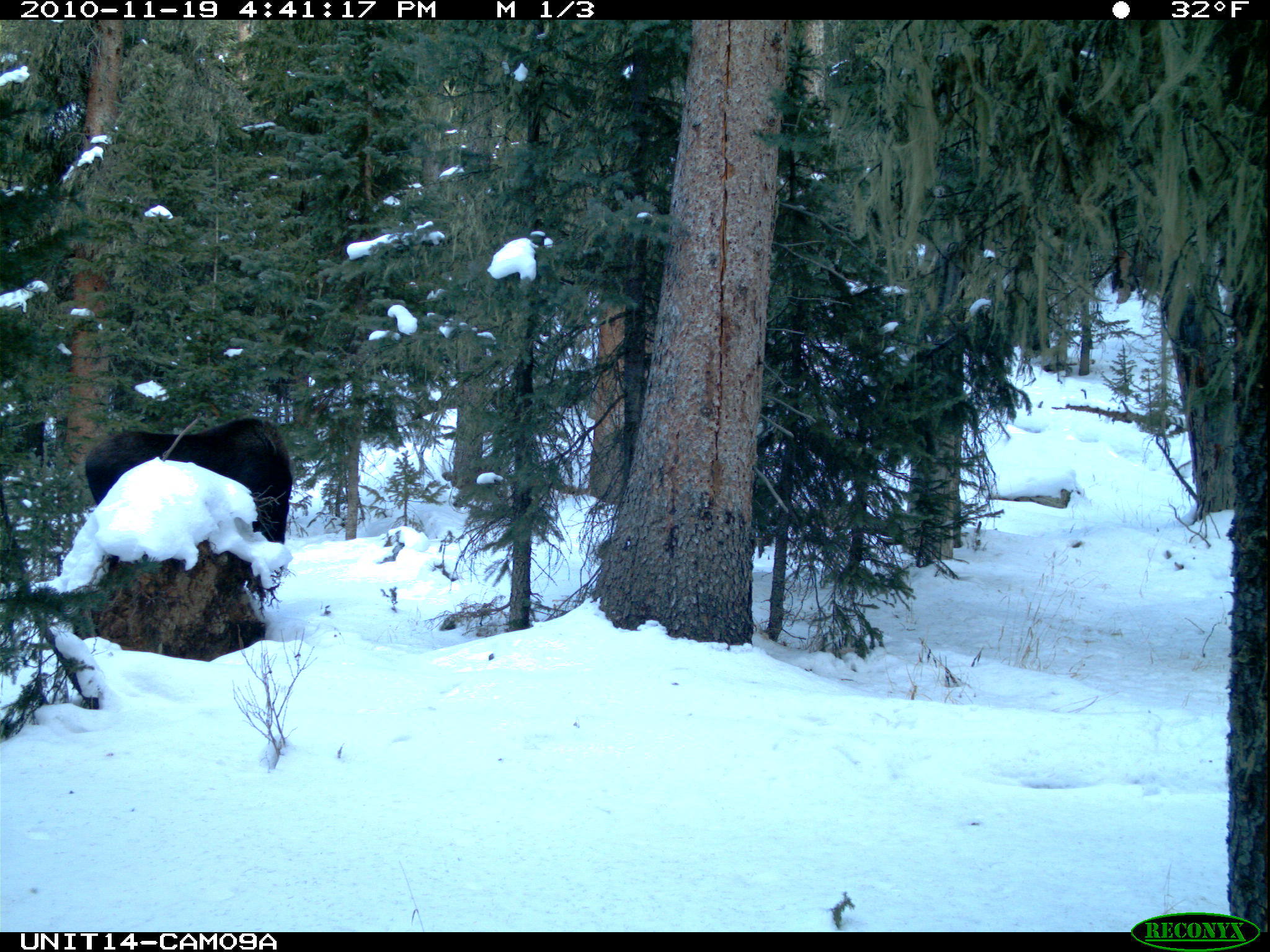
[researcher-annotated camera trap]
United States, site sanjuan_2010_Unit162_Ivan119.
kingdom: Animalia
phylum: Chordata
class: Mammalia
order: Artiodactyla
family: Cervidae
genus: Alces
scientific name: Alces alces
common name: moose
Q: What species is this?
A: Alces alces (moose).